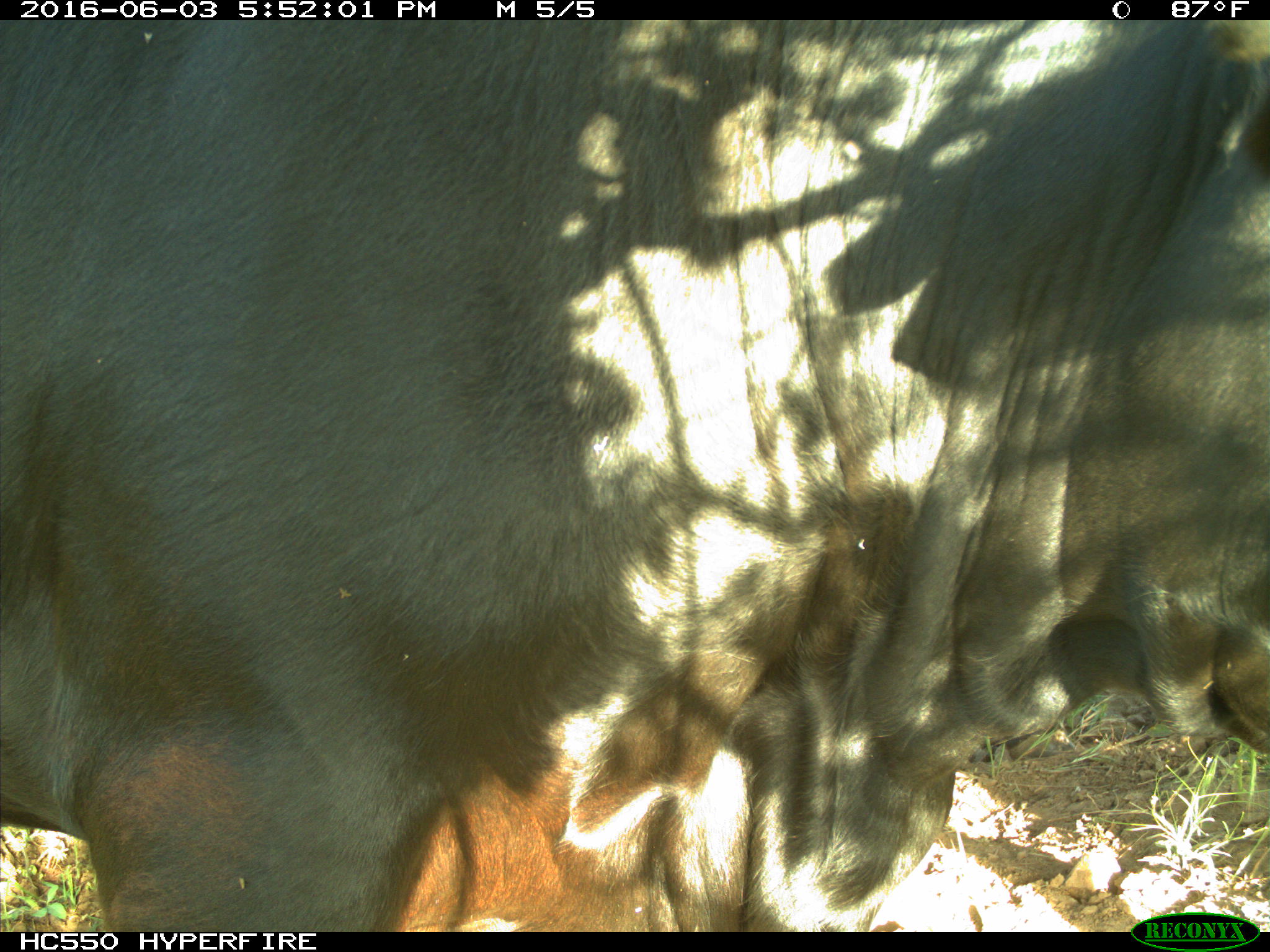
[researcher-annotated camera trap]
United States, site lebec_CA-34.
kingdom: Animalia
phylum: Chordata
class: Mammalia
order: Artiodactyla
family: Bovidae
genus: Bos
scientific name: Bos taurus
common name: domestic cow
Bos taurus (domestic cow).